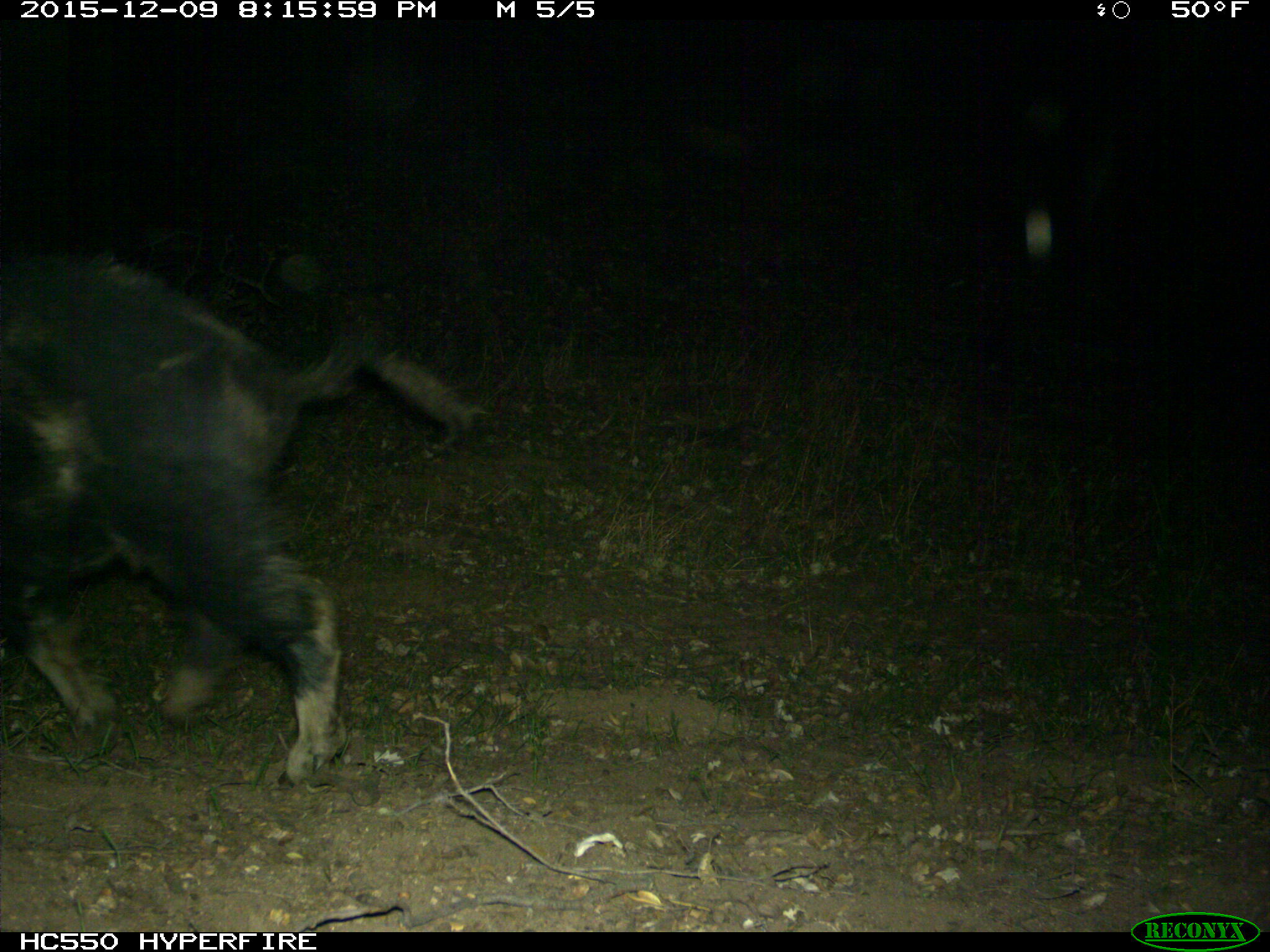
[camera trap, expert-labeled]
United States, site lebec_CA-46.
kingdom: Animalia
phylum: Chordata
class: Mammalia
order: Artiodactyla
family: Suidae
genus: Sus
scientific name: Sus scrofa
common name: wild boar